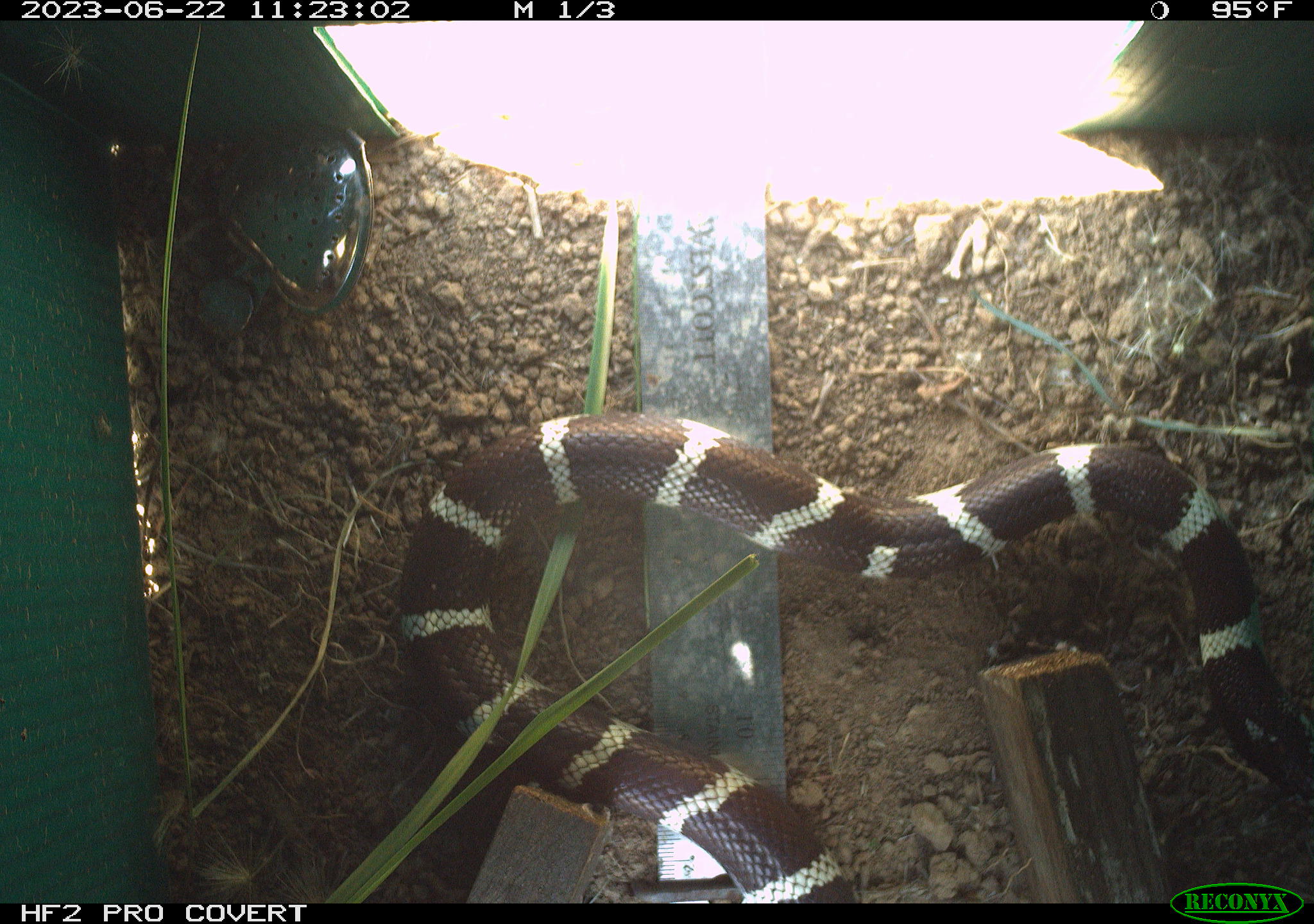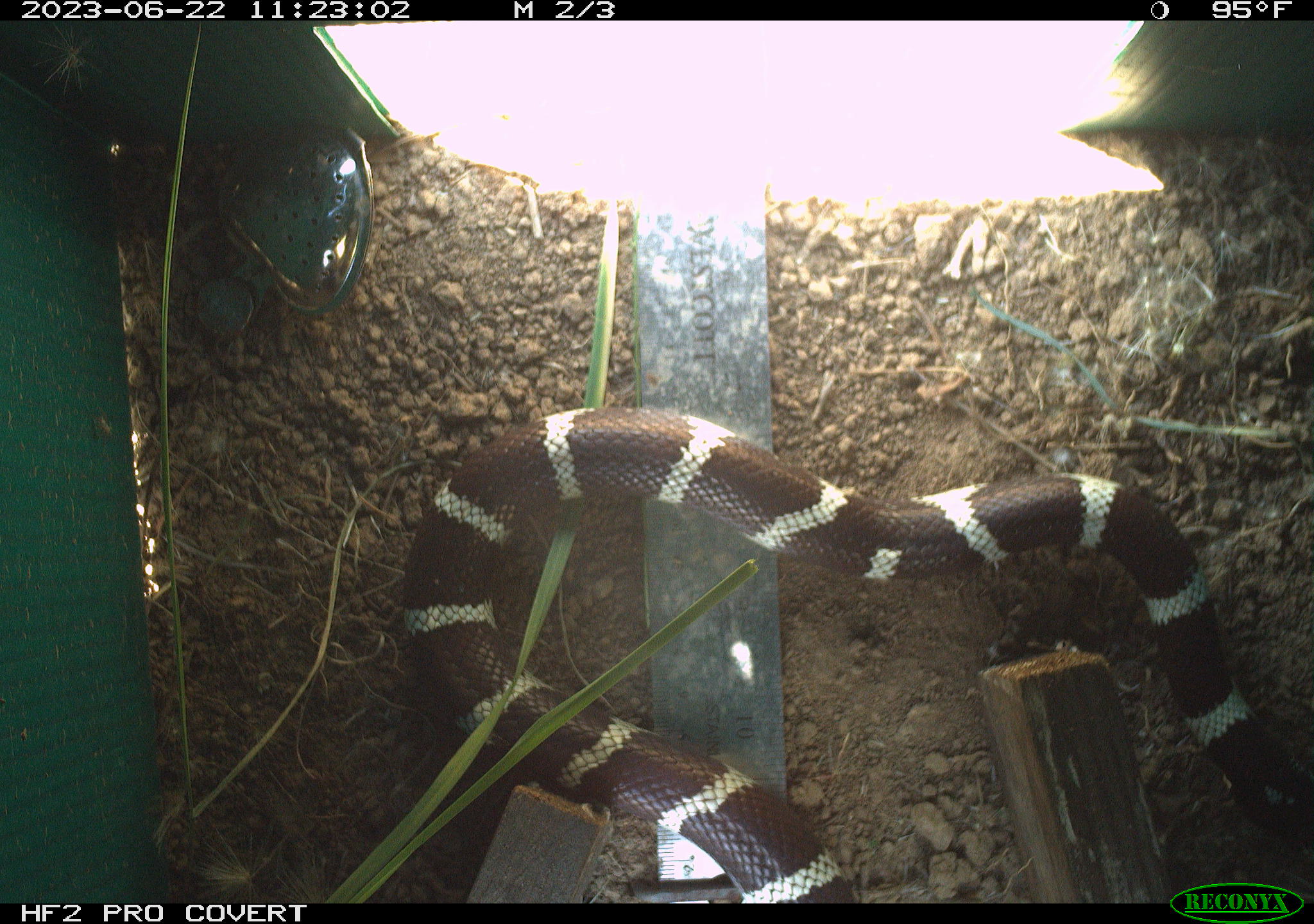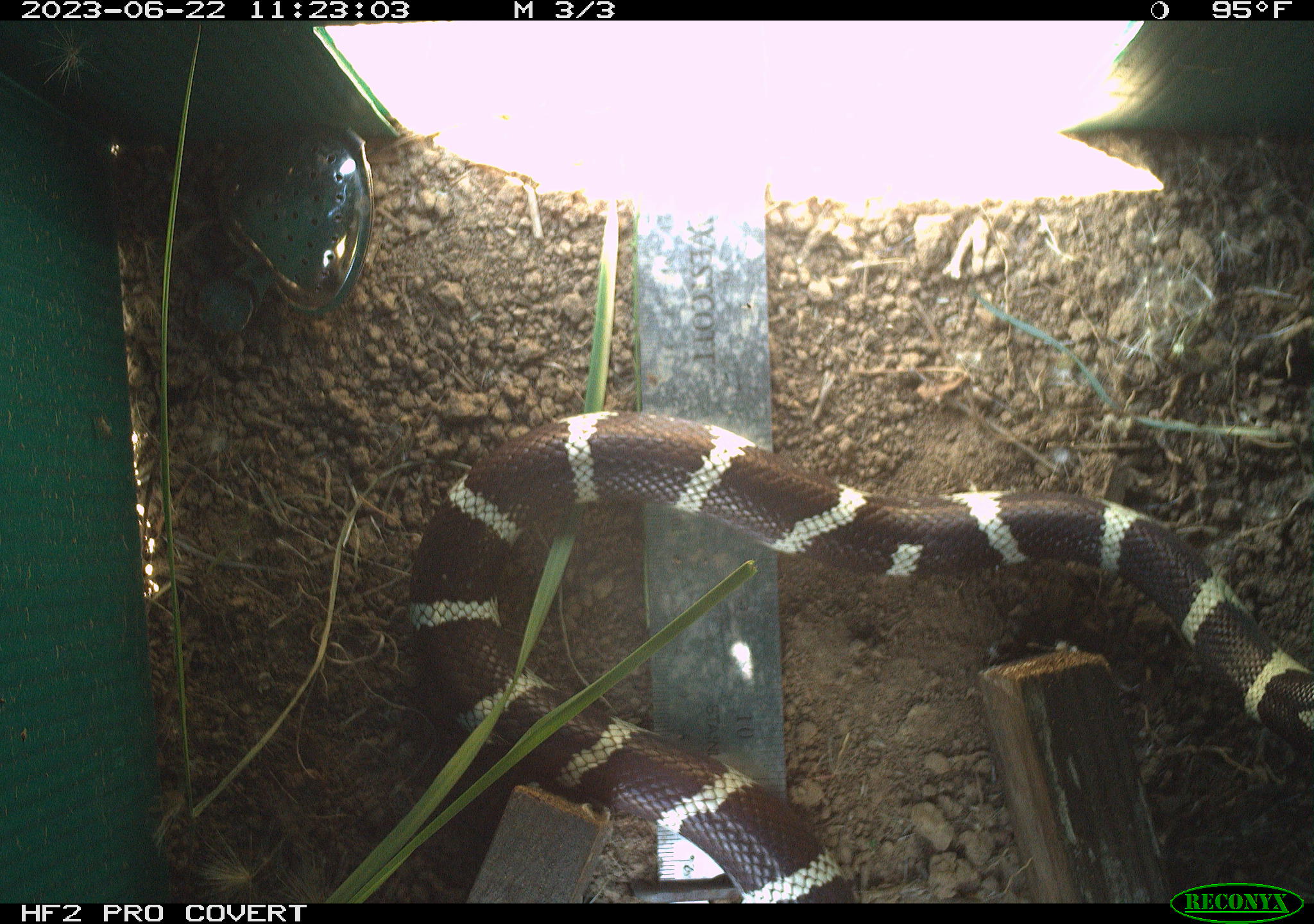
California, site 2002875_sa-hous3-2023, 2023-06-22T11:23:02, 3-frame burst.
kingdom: Animalia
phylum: Chordata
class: Reptilia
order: Squamata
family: Colubridae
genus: Lampropeltis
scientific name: Lampropeltis californiae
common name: california kingsnake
California kingsnake (Lampropeltis californiae).